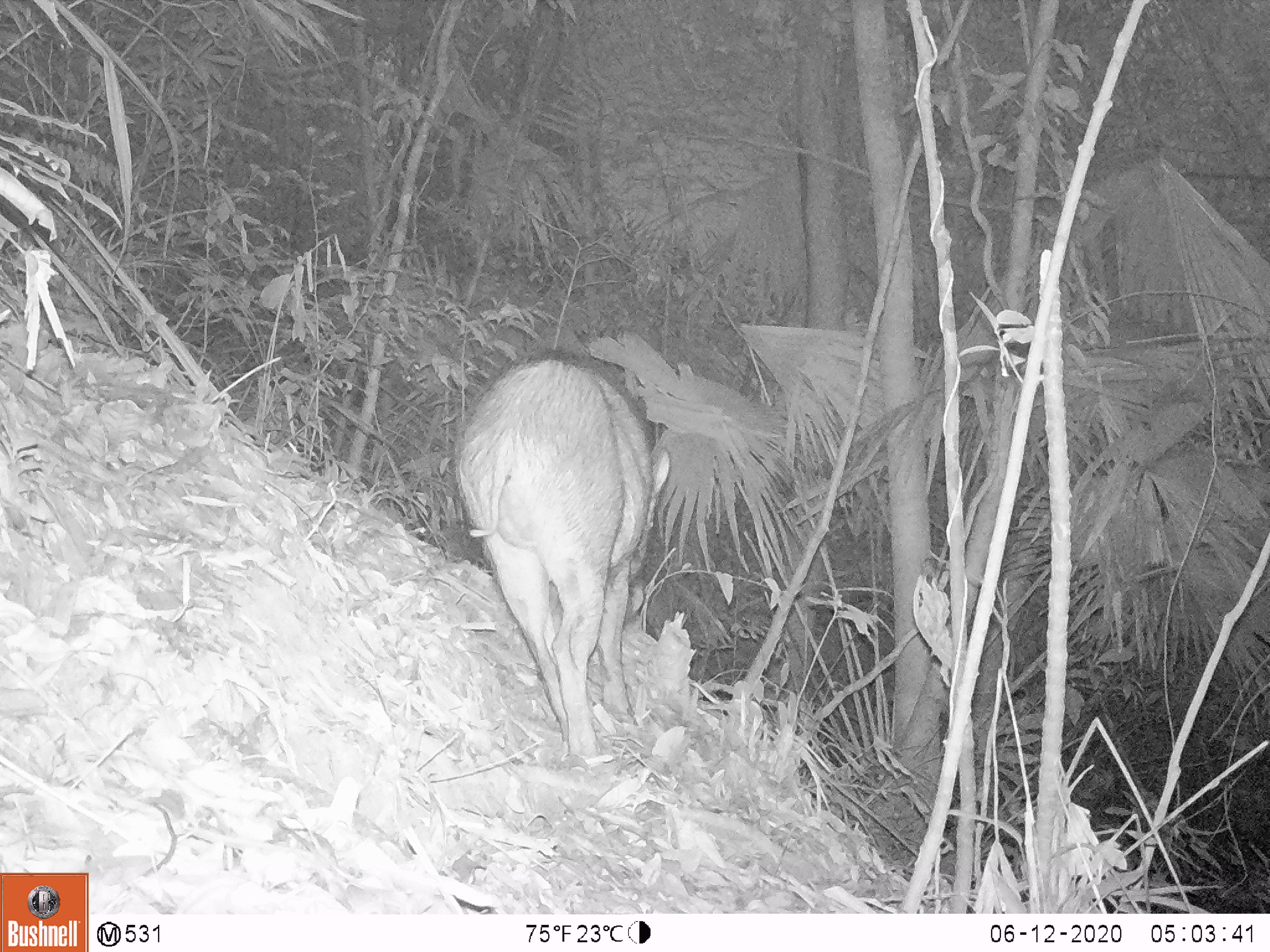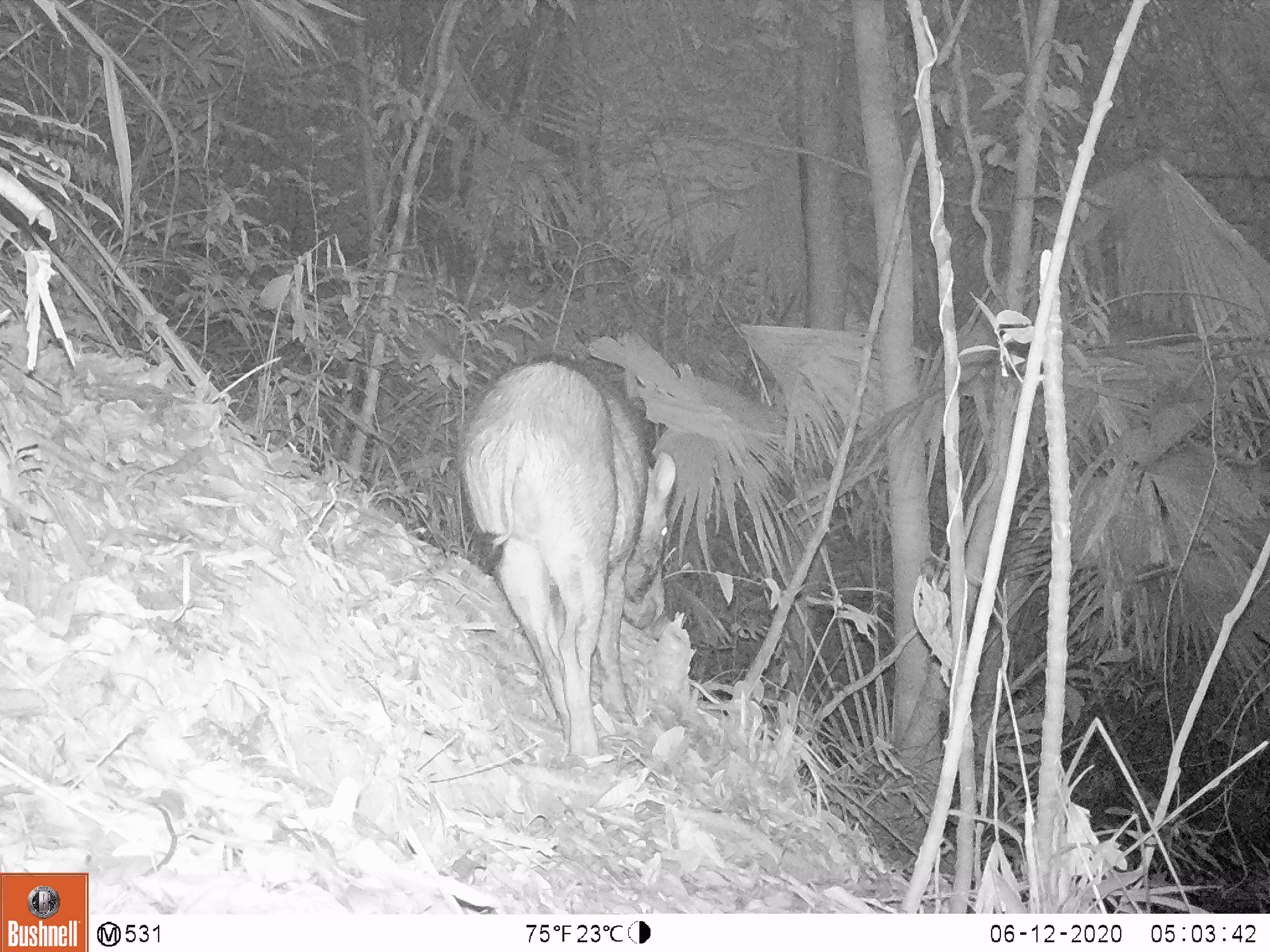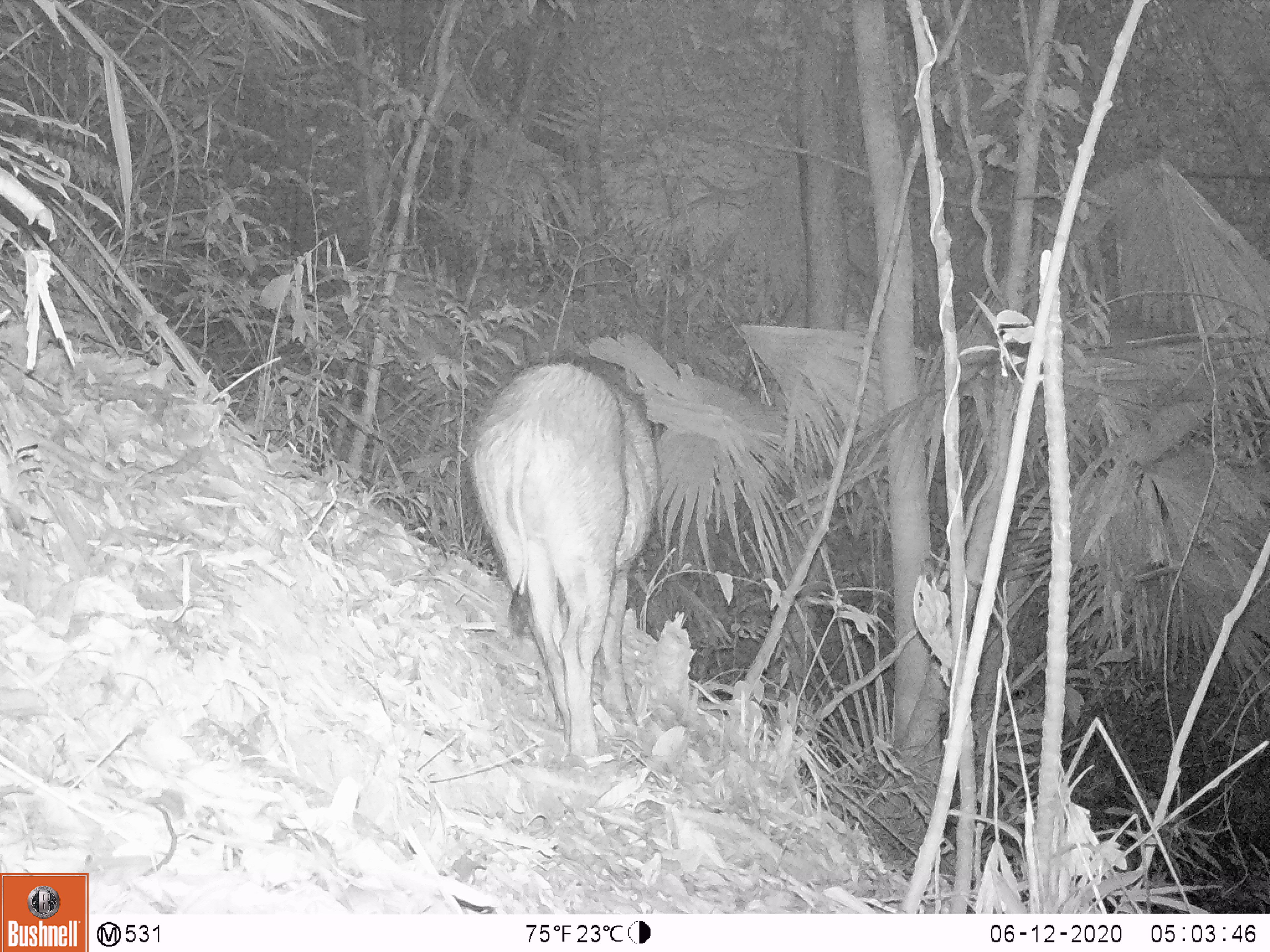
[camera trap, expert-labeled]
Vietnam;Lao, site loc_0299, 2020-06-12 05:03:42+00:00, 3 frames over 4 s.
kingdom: Animalia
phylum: Chordata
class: Mammalia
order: Artiodactyla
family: Suidae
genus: Sus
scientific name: Sus scrofa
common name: eurasian wild pig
Eurasian wild pig (Sus scrofa). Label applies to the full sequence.